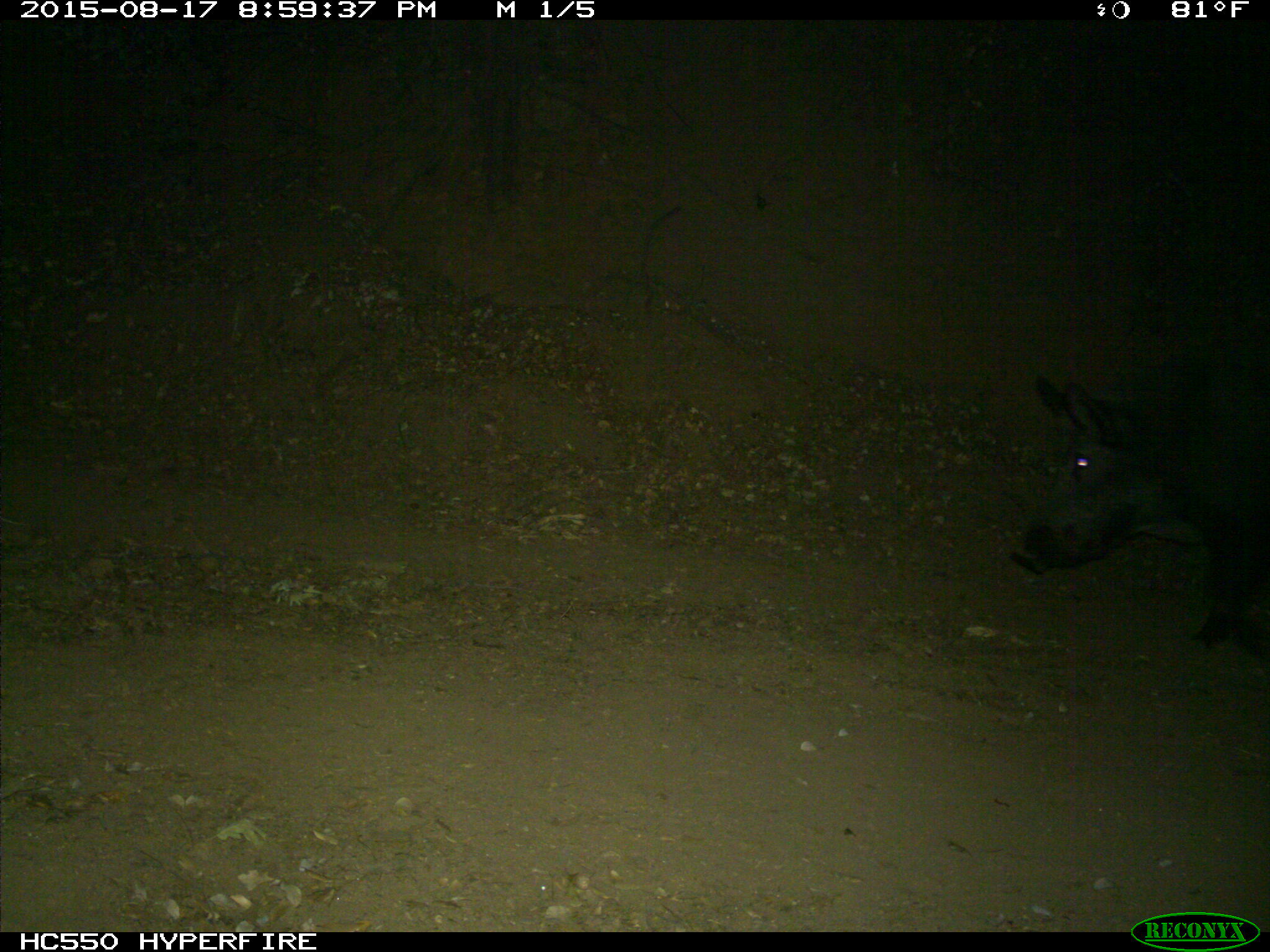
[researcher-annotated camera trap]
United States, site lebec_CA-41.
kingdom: Animalia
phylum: Chordata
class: Mammalia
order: Artiodactyla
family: Suidae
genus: Sus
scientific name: Sus scrofa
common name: wild boar